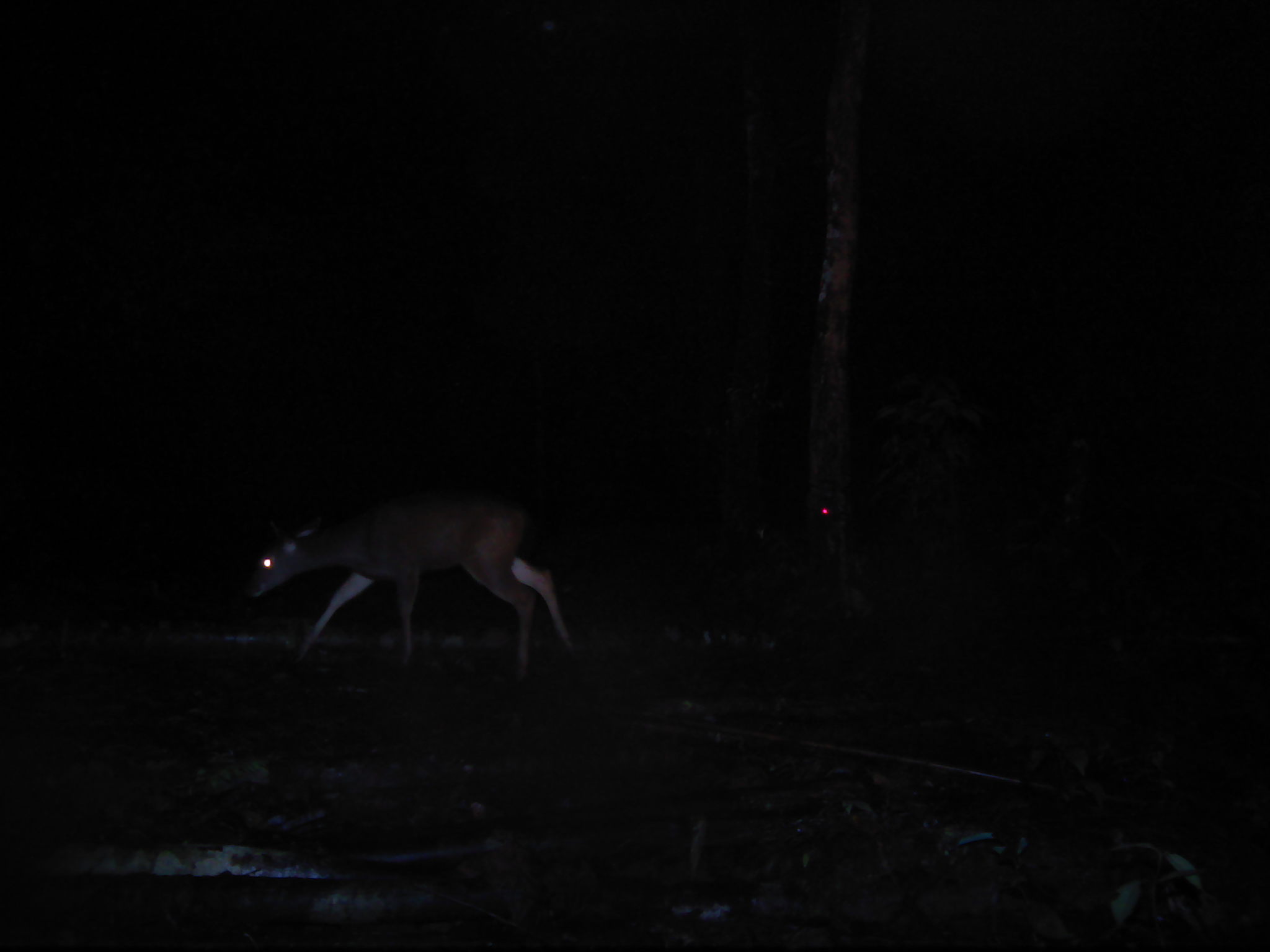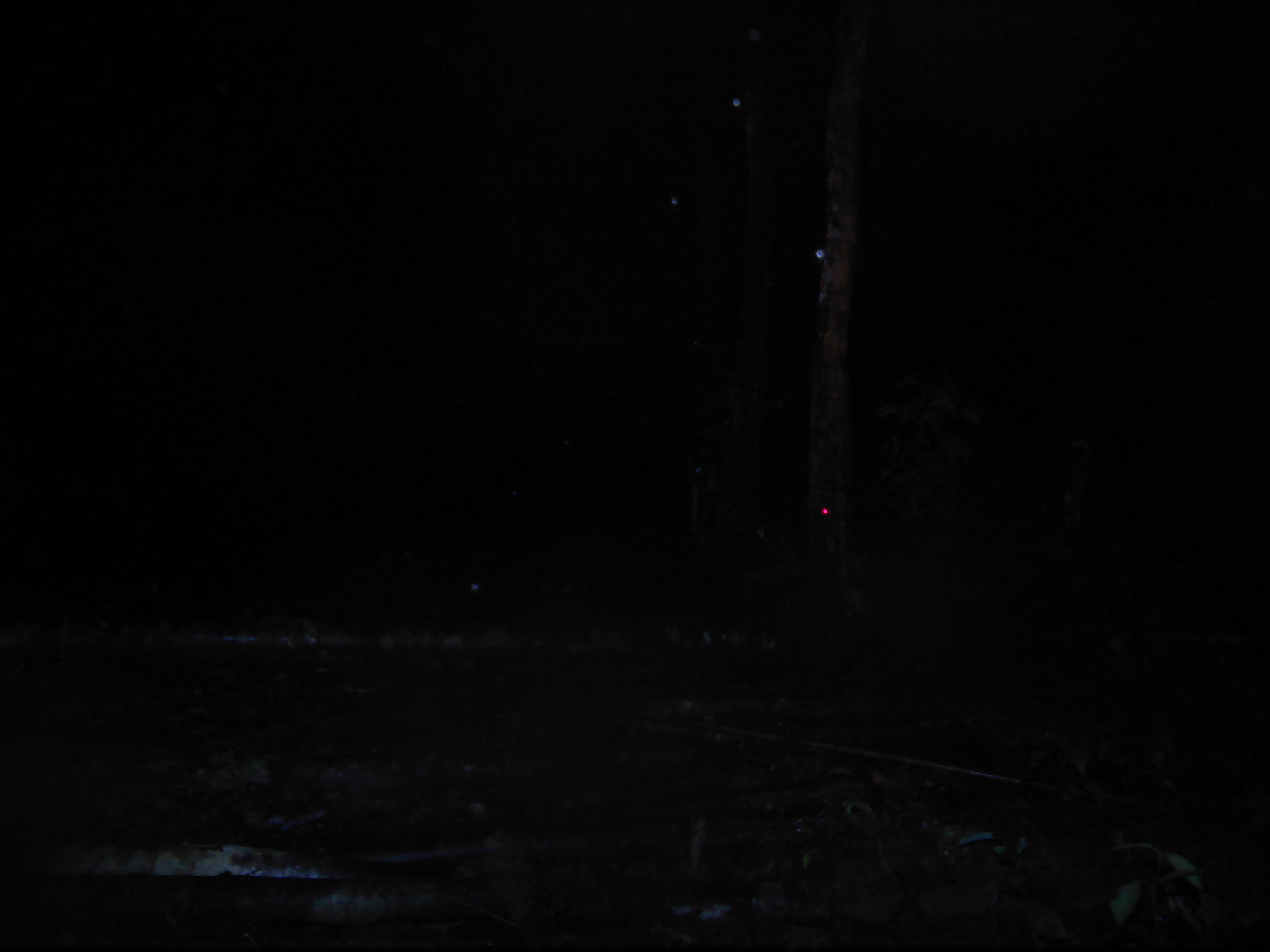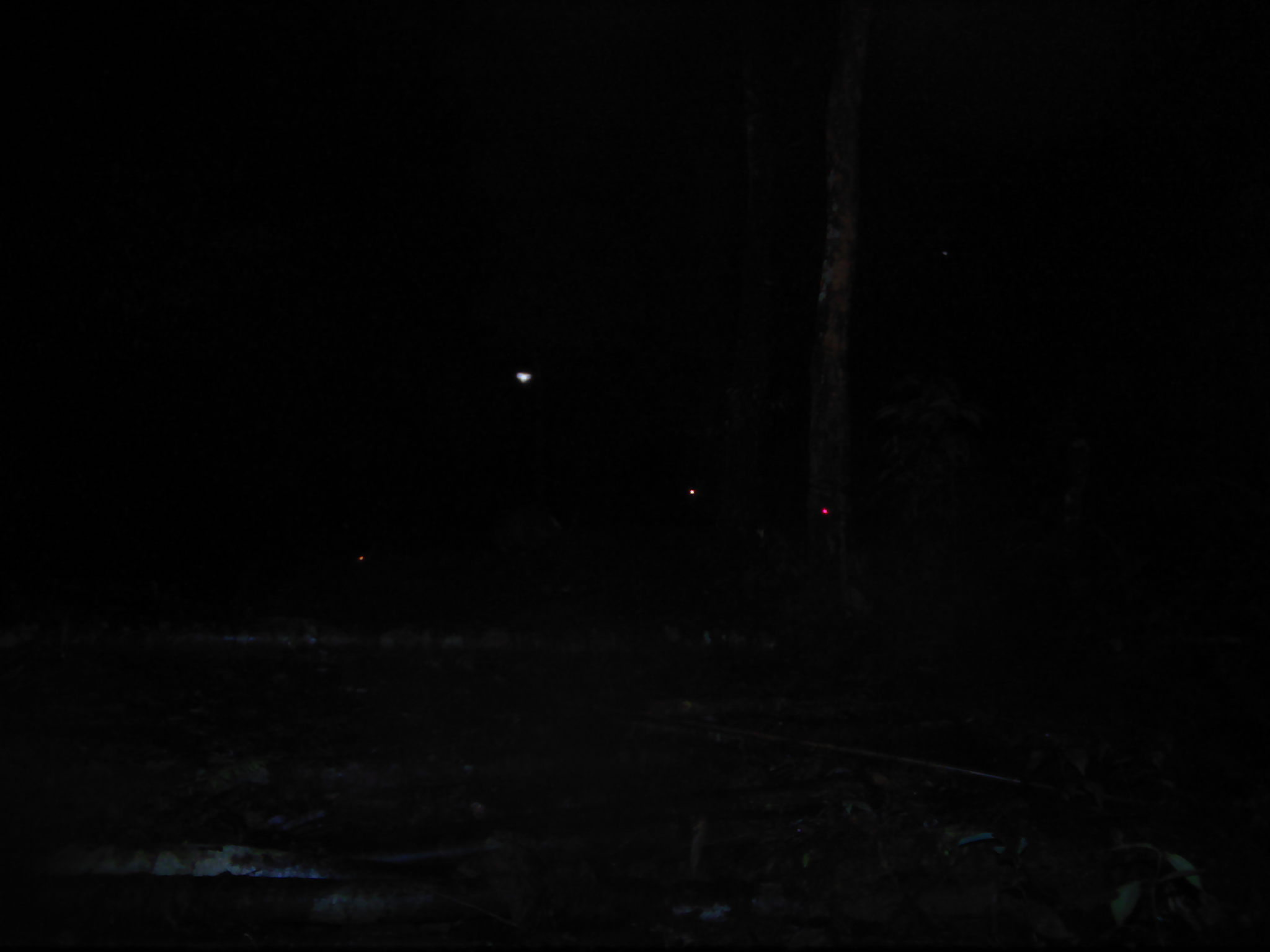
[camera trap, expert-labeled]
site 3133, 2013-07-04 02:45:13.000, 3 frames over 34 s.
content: unidentified animal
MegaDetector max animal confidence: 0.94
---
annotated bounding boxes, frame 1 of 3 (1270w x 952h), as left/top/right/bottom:
unknown: 242/488/579/682